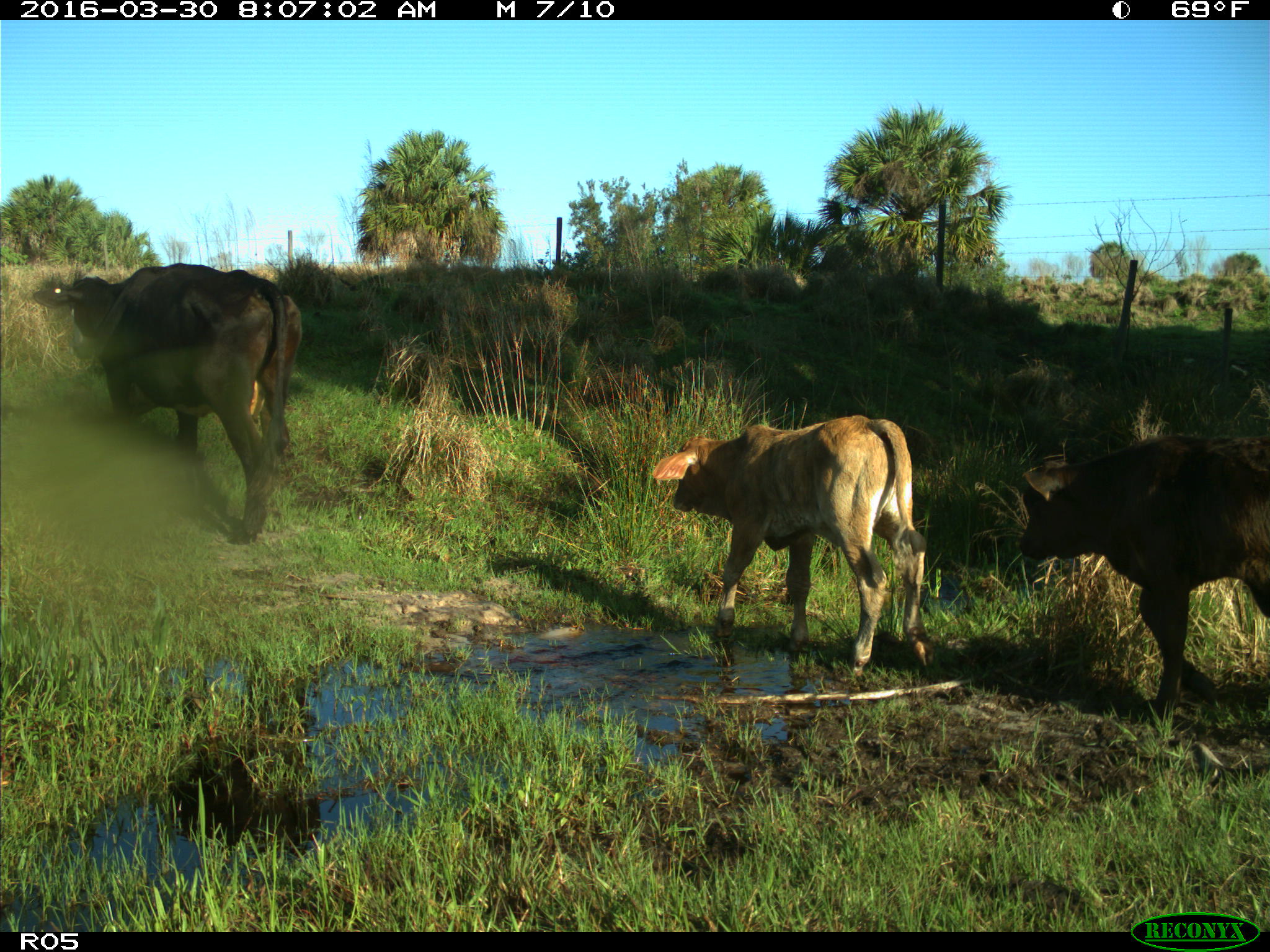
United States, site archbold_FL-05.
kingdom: Animalia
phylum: Chordata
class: Mammalia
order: Artiodactyla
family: Bovidae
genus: Bos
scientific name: Bos taurus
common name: domestic cow